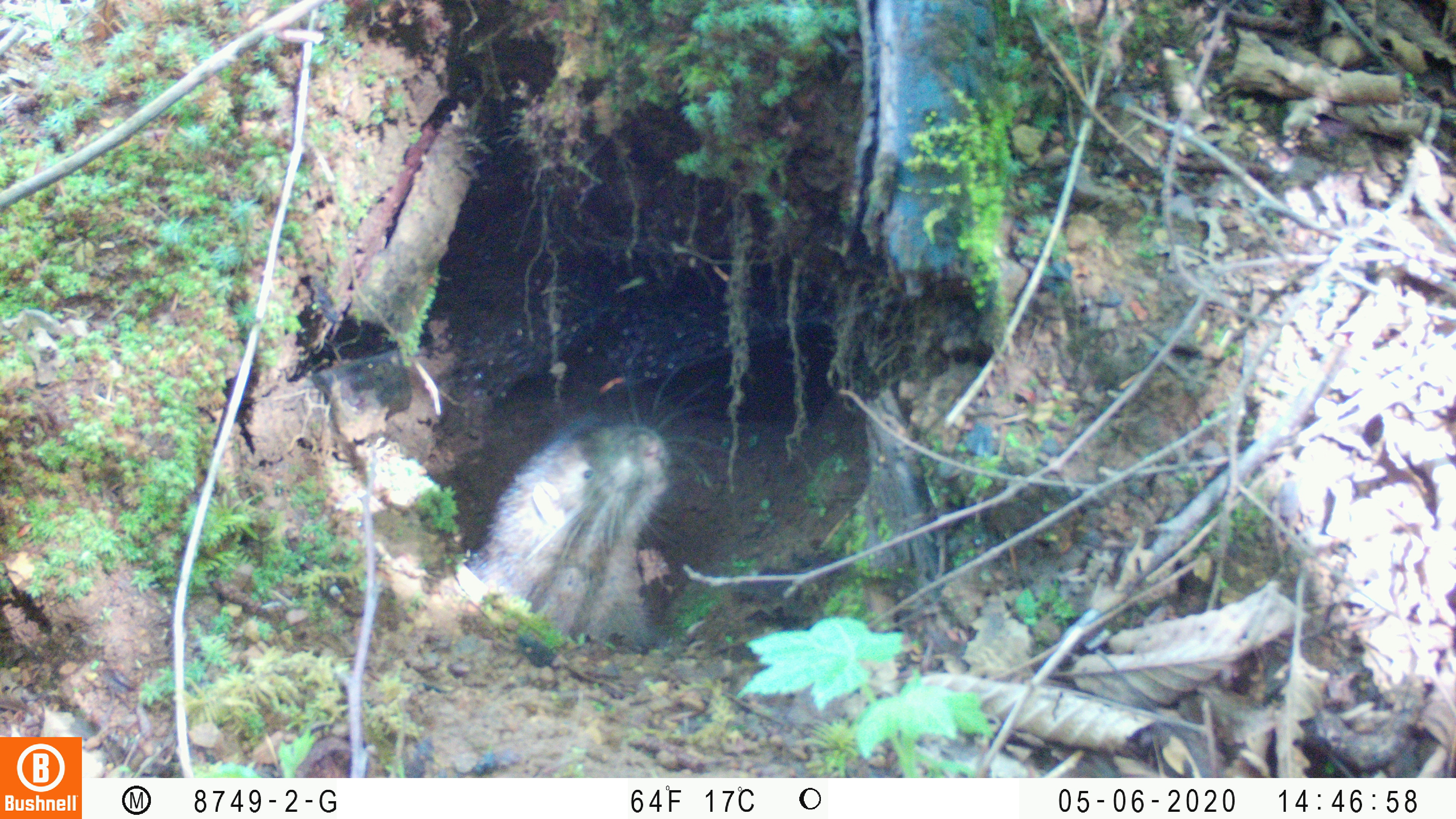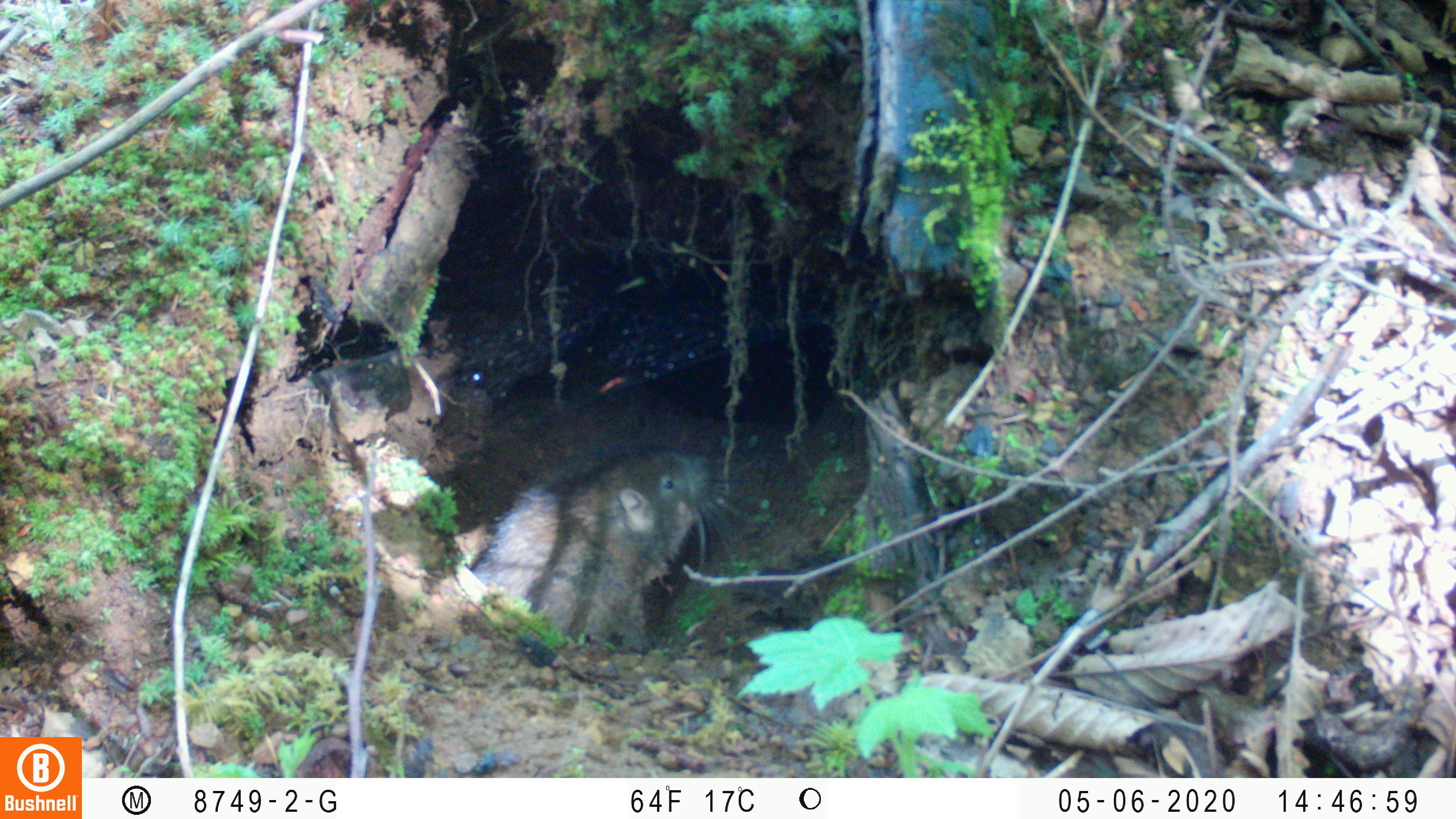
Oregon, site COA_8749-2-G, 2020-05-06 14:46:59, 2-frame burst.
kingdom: Animalia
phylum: Chordata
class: Mammalia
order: Rodentia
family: Aplodontiidae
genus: Aplodontia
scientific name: Aplodontia rufa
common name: mountain beaver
Mountain beaver (Aplodontia rufa).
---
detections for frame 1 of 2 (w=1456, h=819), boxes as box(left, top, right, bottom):
mountain beaver: box(469, 351, 728, 641)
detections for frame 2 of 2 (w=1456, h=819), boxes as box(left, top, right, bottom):
mountain beaver: box(469, 431, 742, 643)